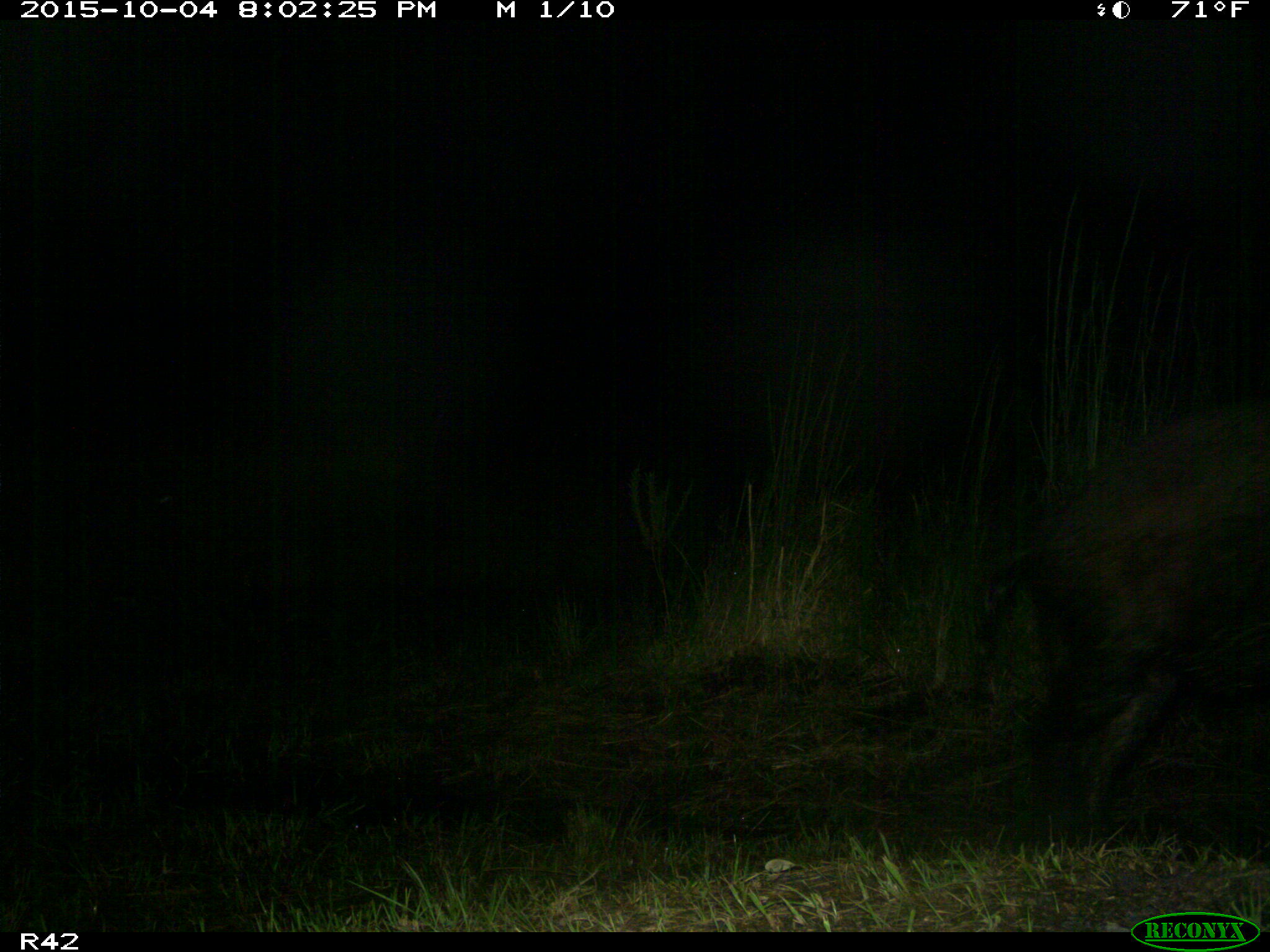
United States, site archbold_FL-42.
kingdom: Animalia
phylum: Chordata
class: Mammalia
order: Artiodactyla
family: Suidae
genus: Sus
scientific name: Sus scrofa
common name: wild boar